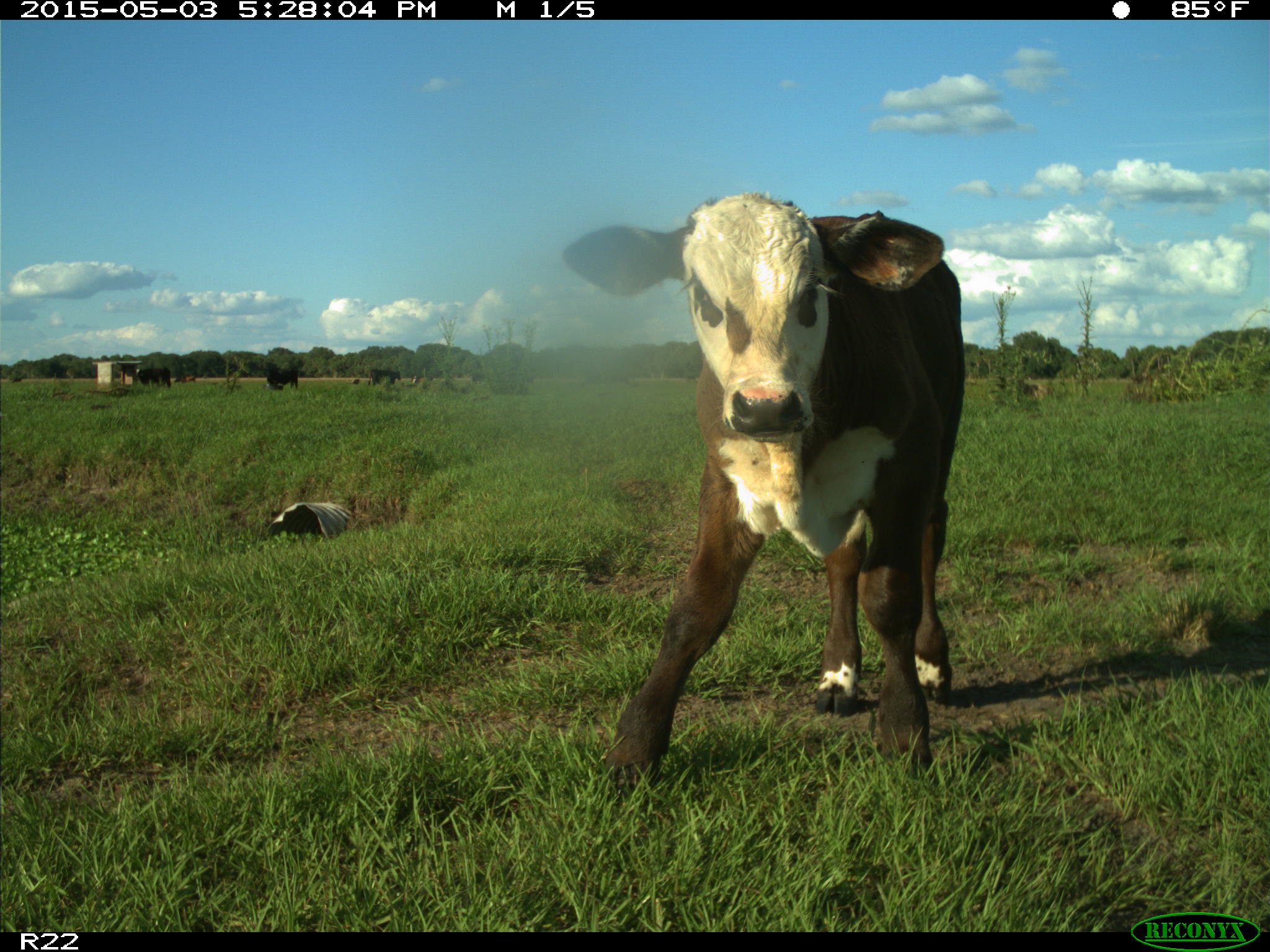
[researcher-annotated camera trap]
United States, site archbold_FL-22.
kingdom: Animalia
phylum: Chordata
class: Mammalia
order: Artiodactyla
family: Bovidae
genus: Bos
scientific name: Bos taurus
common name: domestic cow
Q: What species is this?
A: Bos taurus (domestic cow).